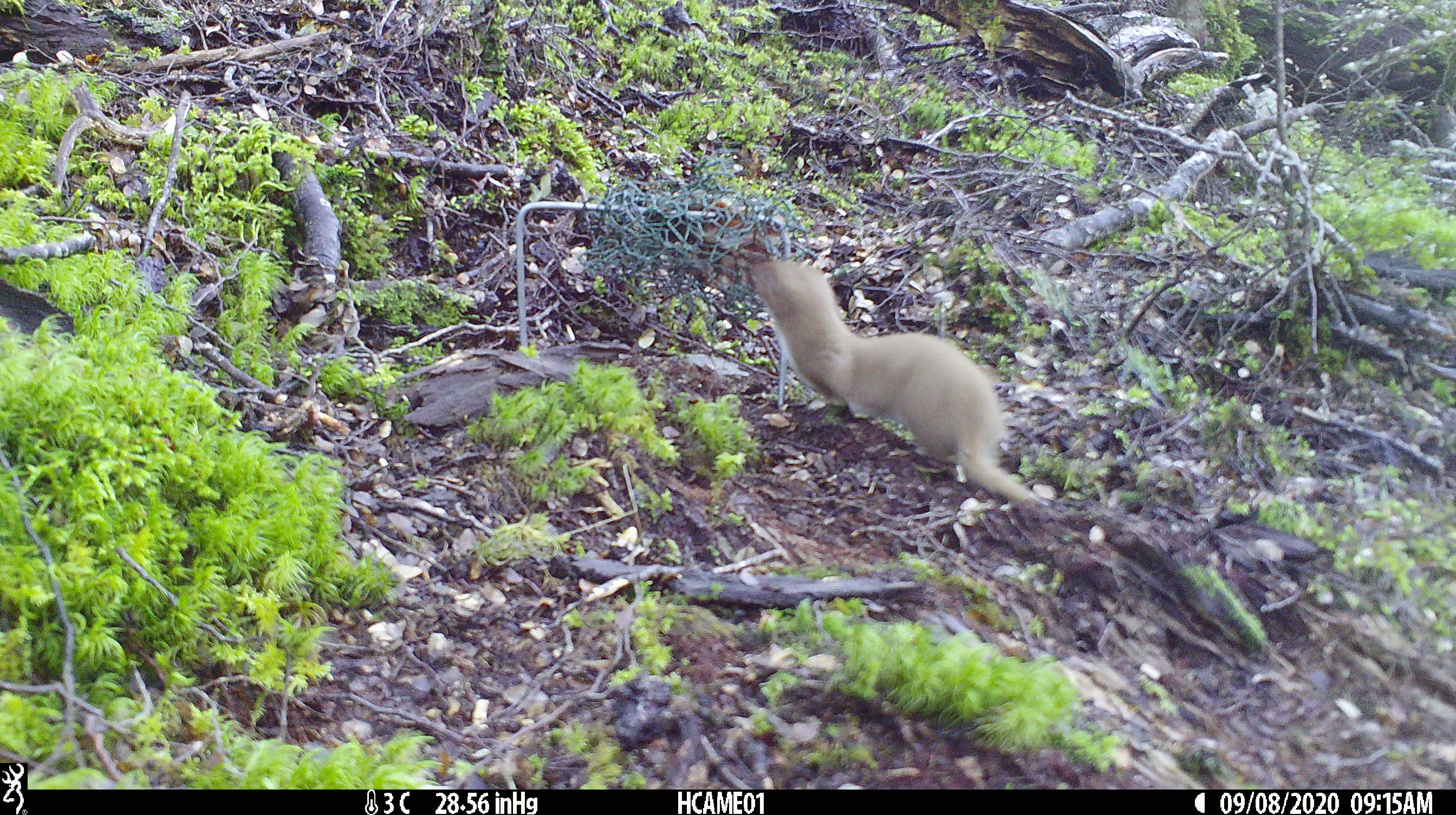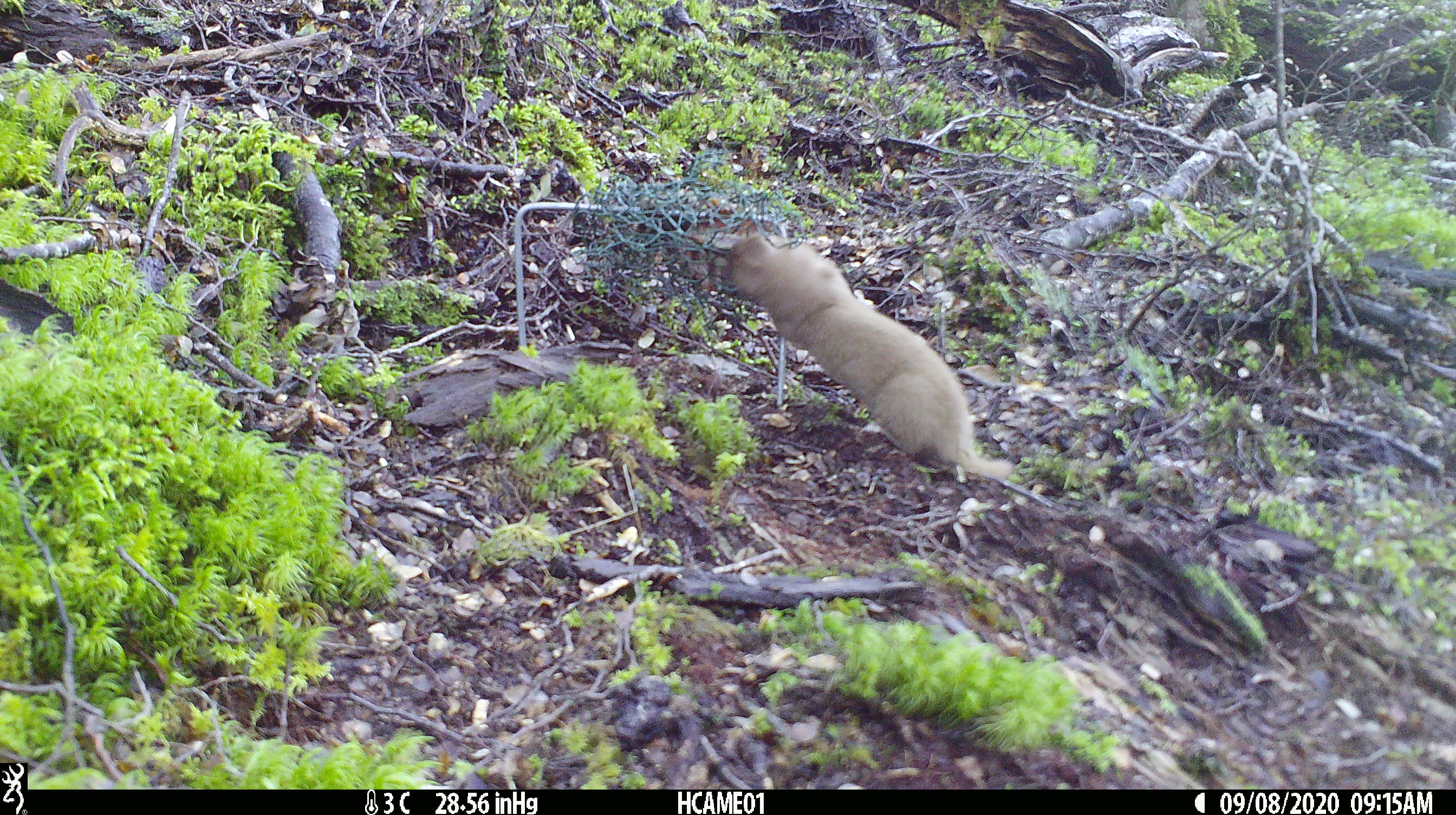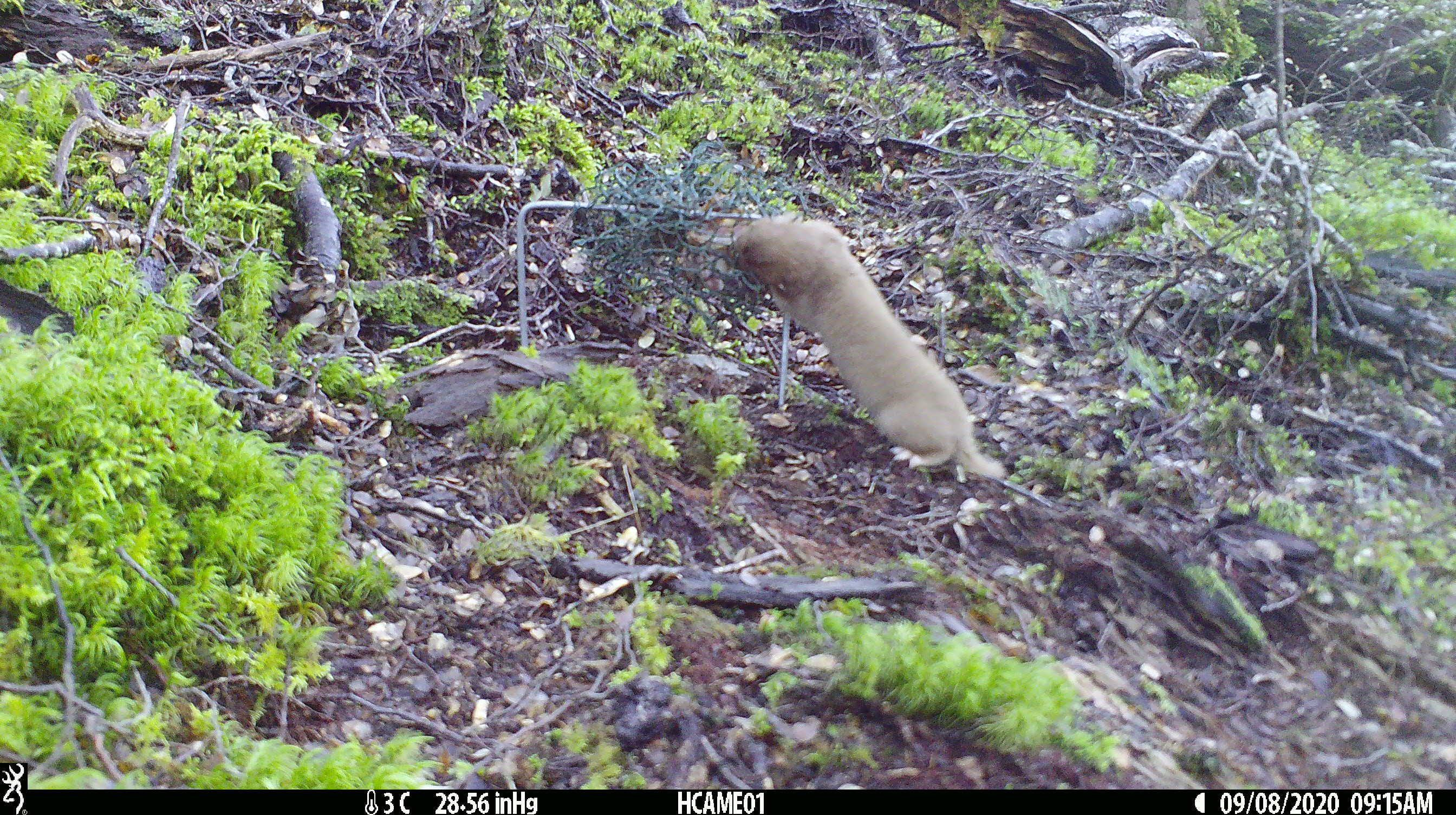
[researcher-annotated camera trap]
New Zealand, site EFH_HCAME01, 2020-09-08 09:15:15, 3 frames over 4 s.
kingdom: Animalia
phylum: Chordata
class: Mammalia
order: Carnivora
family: Mustelidae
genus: Mustela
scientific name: Mustela nivalis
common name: least weasel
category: weasel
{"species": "weasel (least weasel) (Mustela nivalis)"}